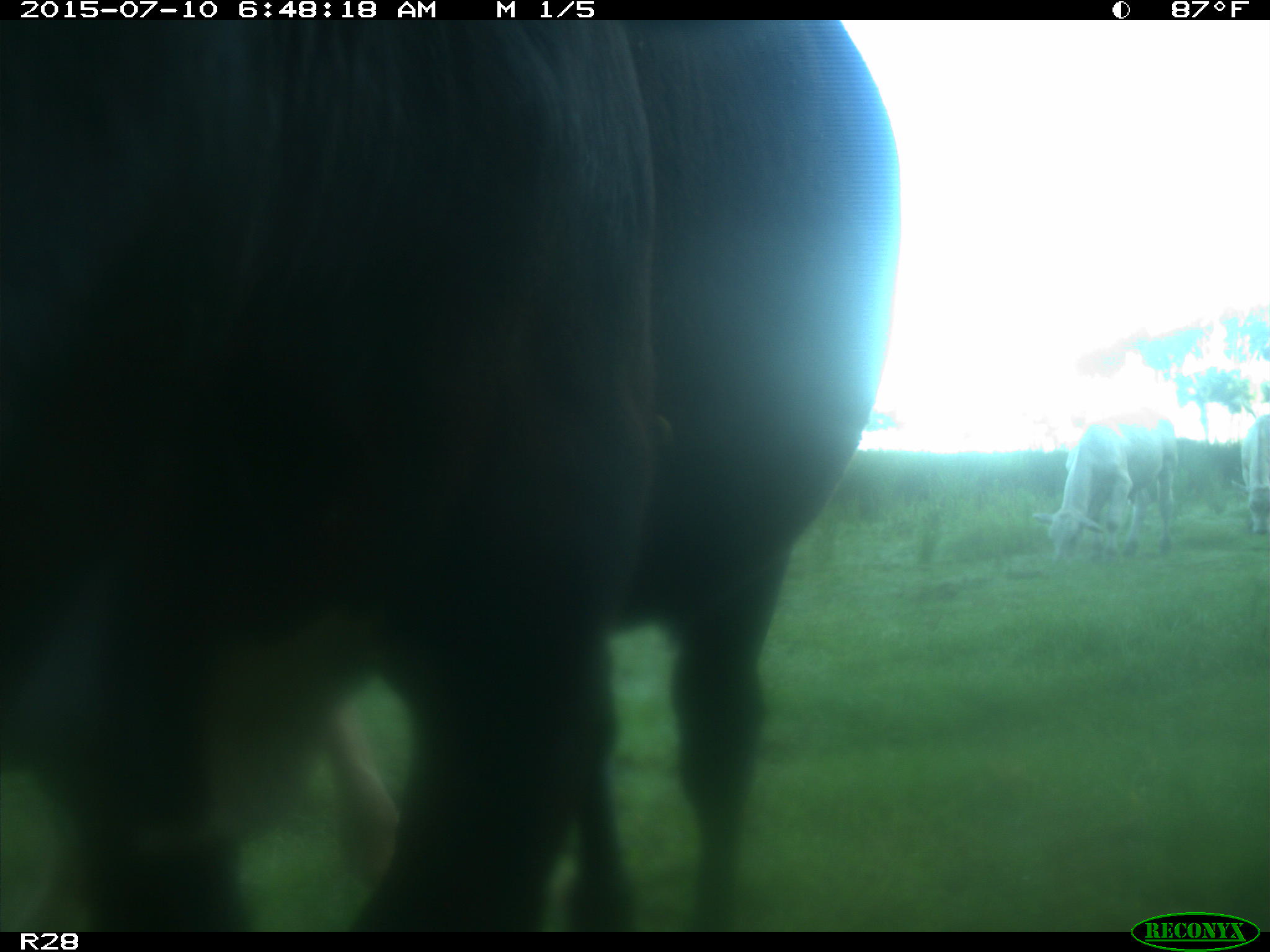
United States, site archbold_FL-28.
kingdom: Animalia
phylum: Chordata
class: Mammalia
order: Artiodactyla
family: Bovidae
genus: Bos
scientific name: Bos taurus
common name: domestic cow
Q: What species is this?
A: Bos taurus (domestic cow).